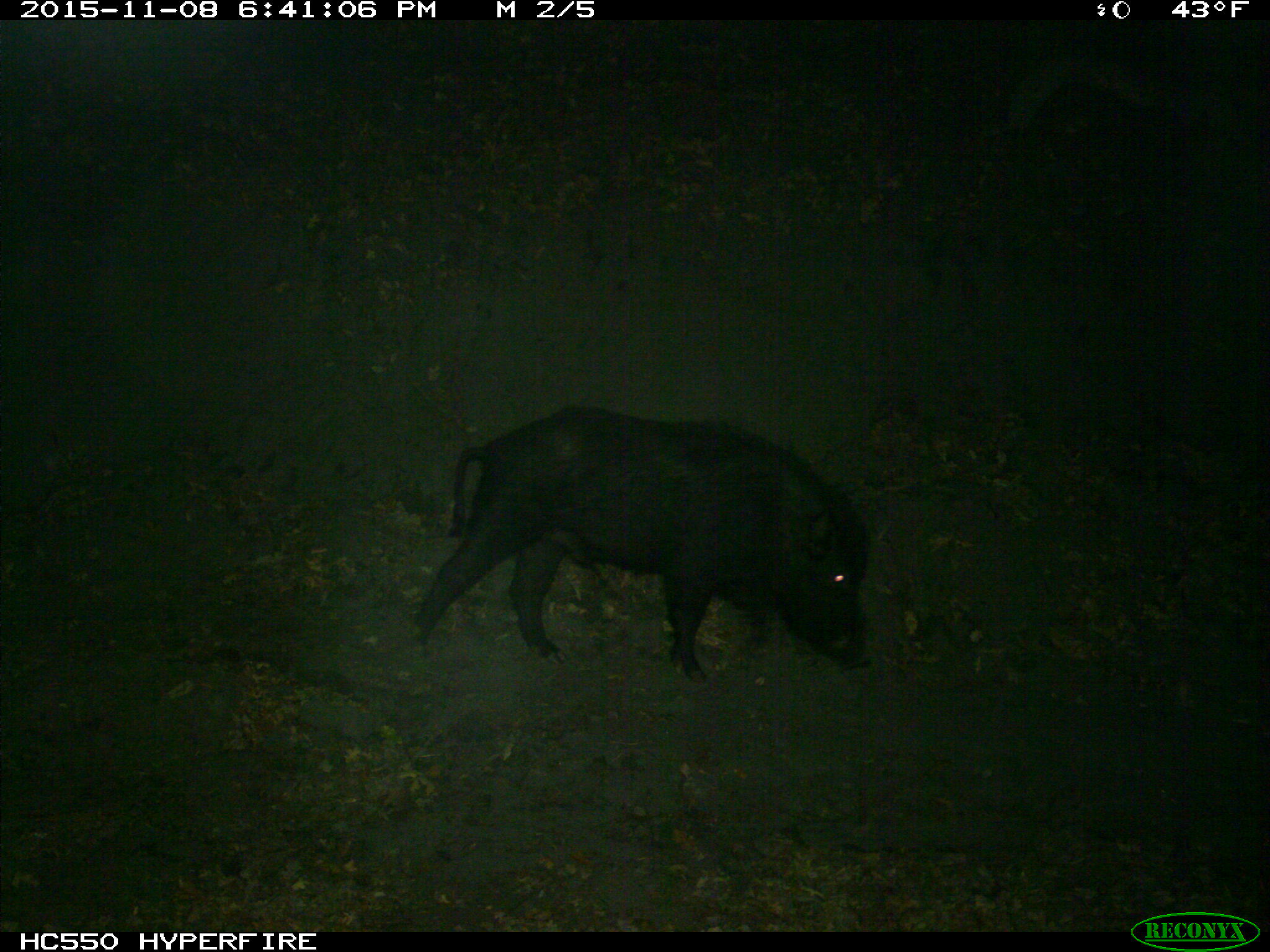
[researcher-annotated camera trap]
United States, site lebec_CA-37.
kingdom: Animalia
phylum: Chordata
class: Mammalia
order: Artiodactyla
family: Suidae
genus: Sus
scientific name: Sus scrofa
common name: wild boar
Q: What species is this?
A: Sus scrofa (wild boar).